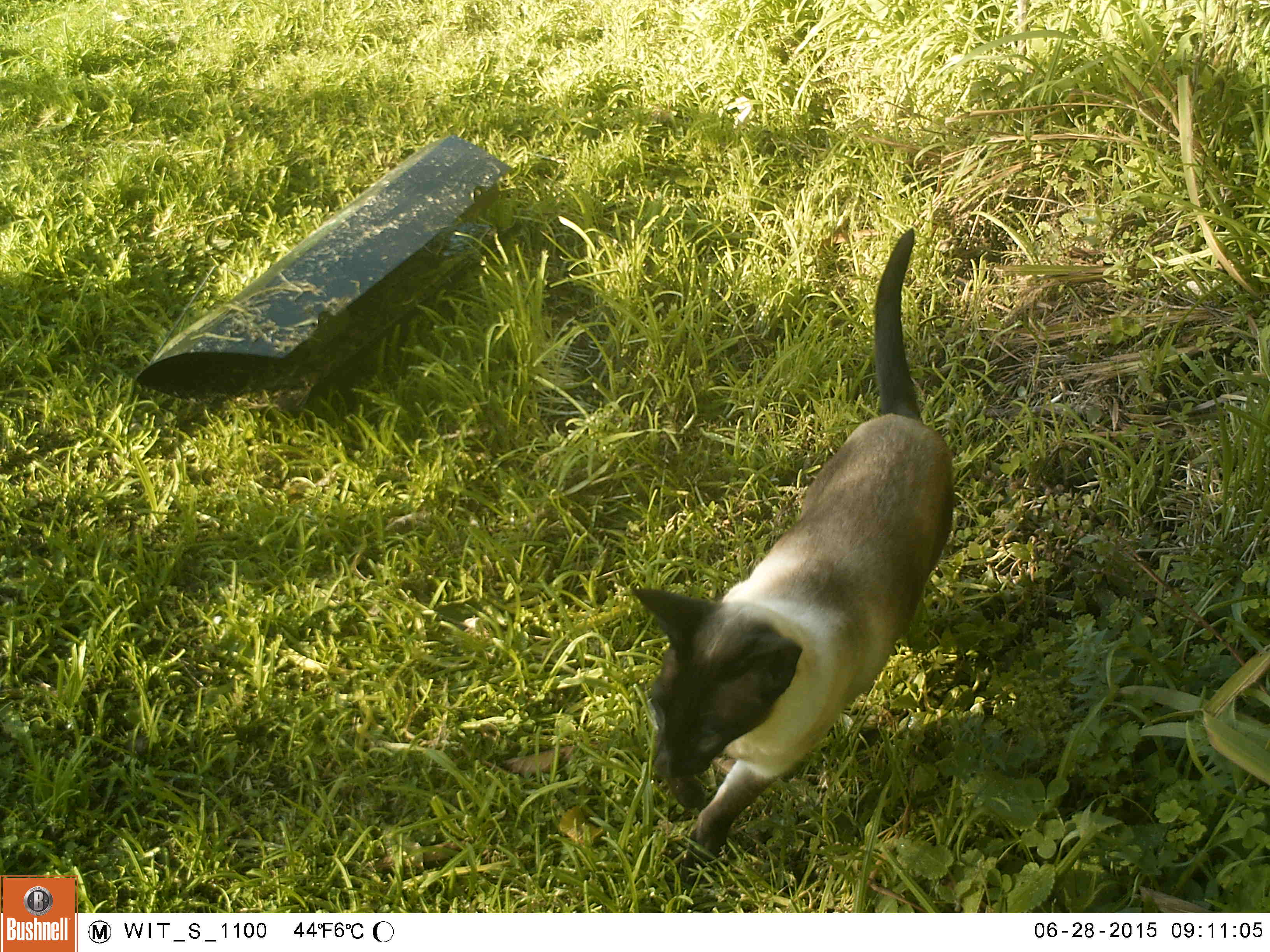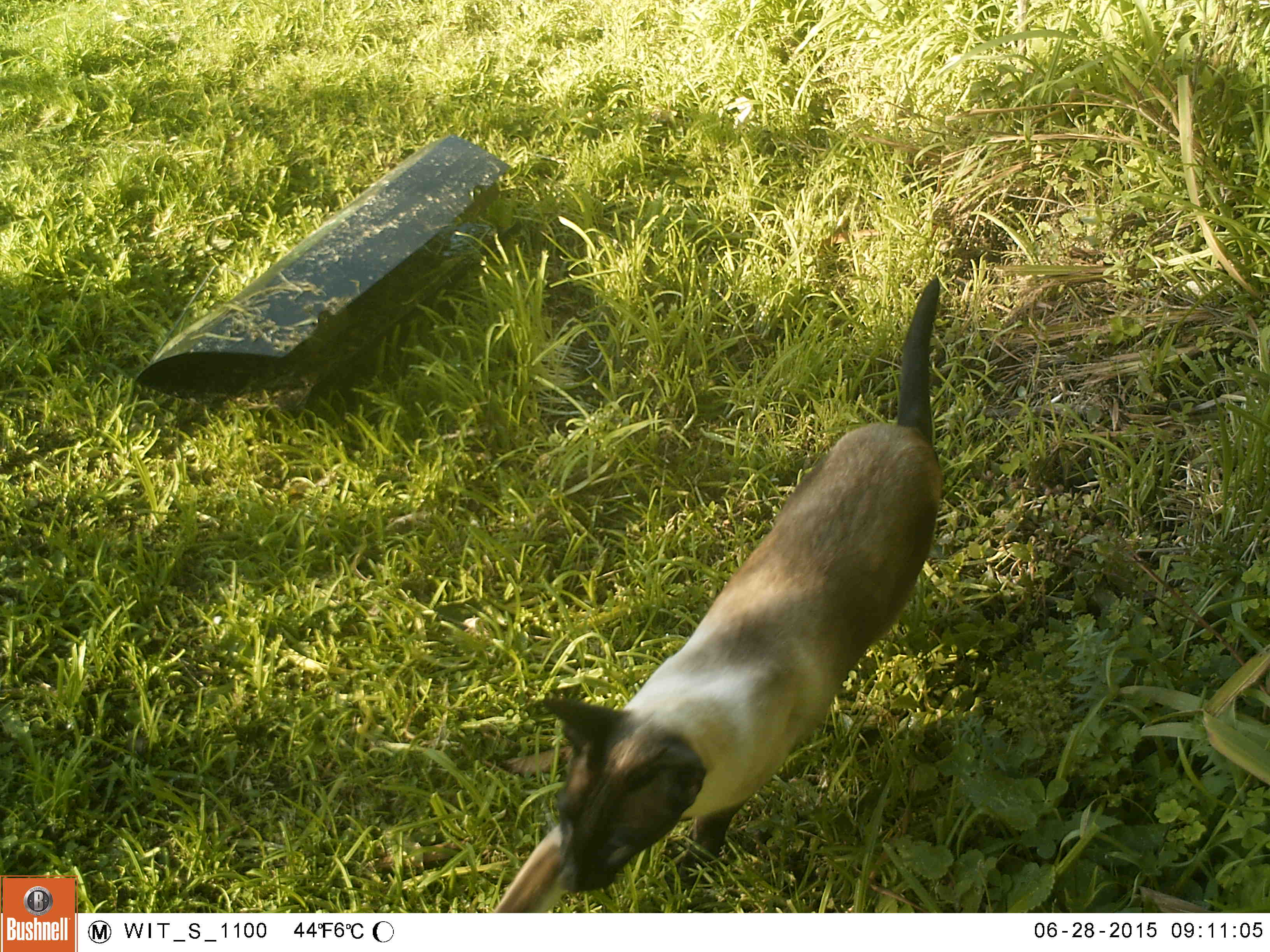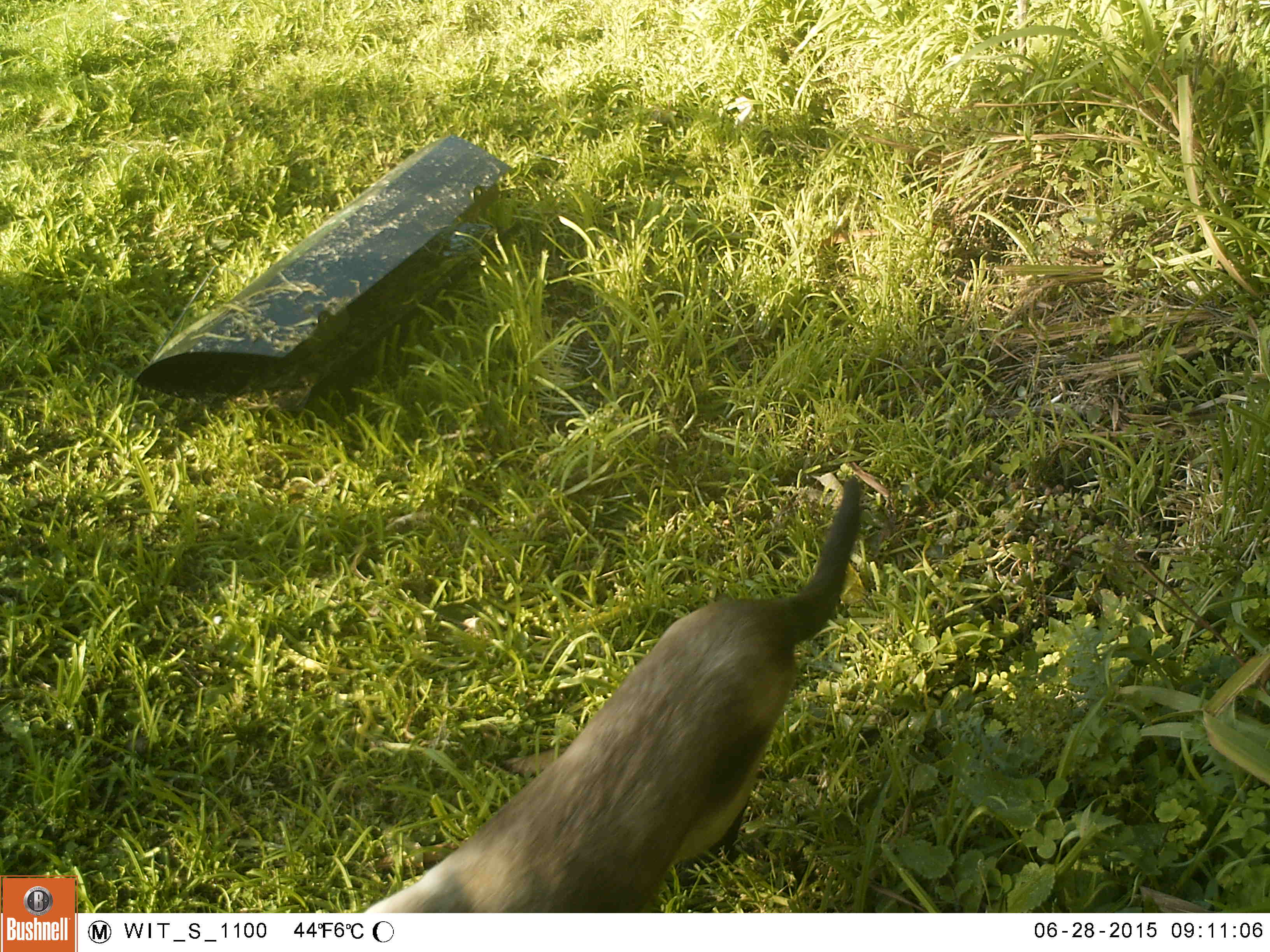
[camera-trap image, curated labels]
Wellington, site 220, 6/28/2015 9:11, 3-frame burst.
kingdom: Animalia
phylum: Chordata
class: Mammalia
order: Carnivora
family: Felidae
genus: Felis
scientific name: Felis catus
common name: cat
Cat (Felis catus).